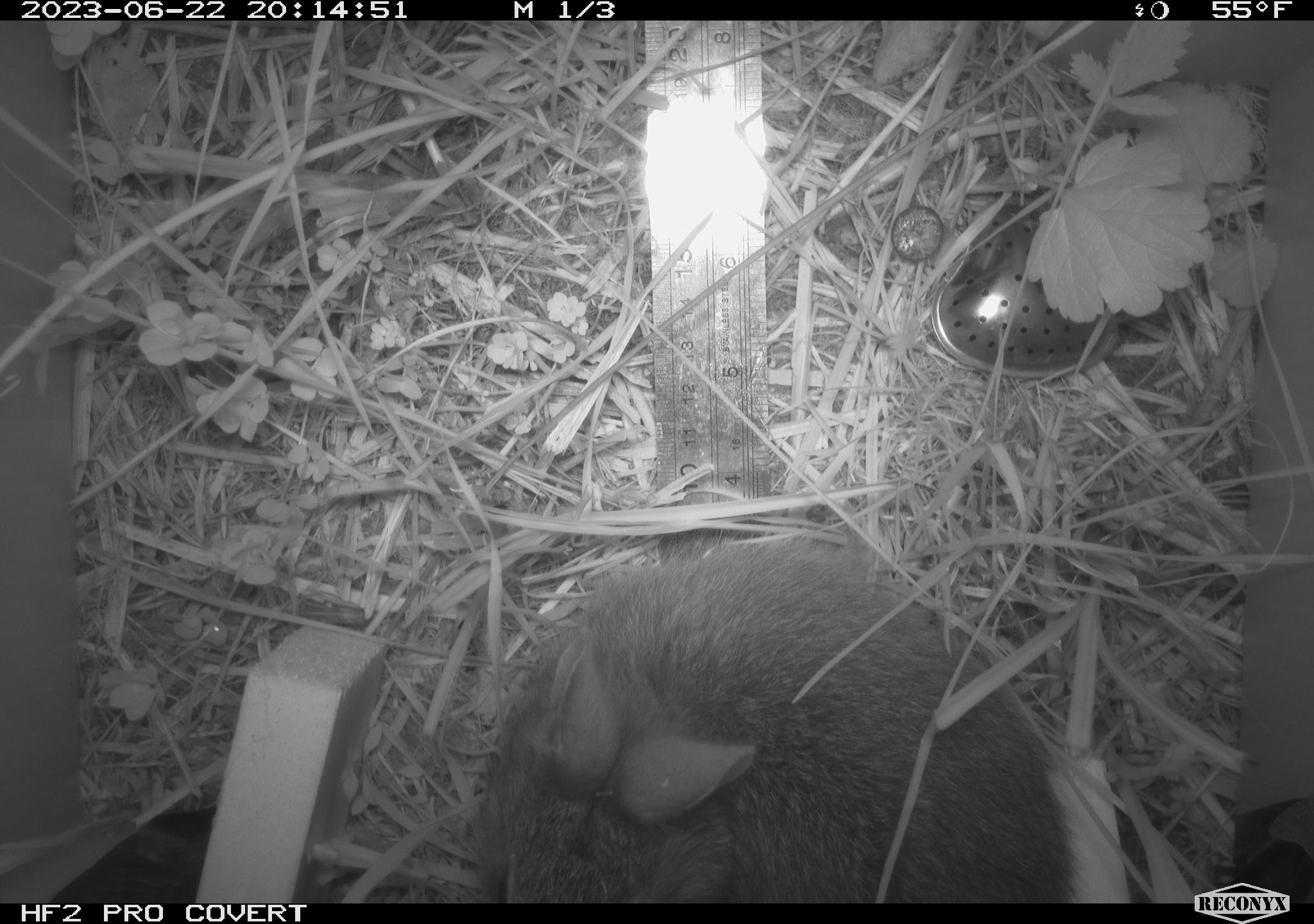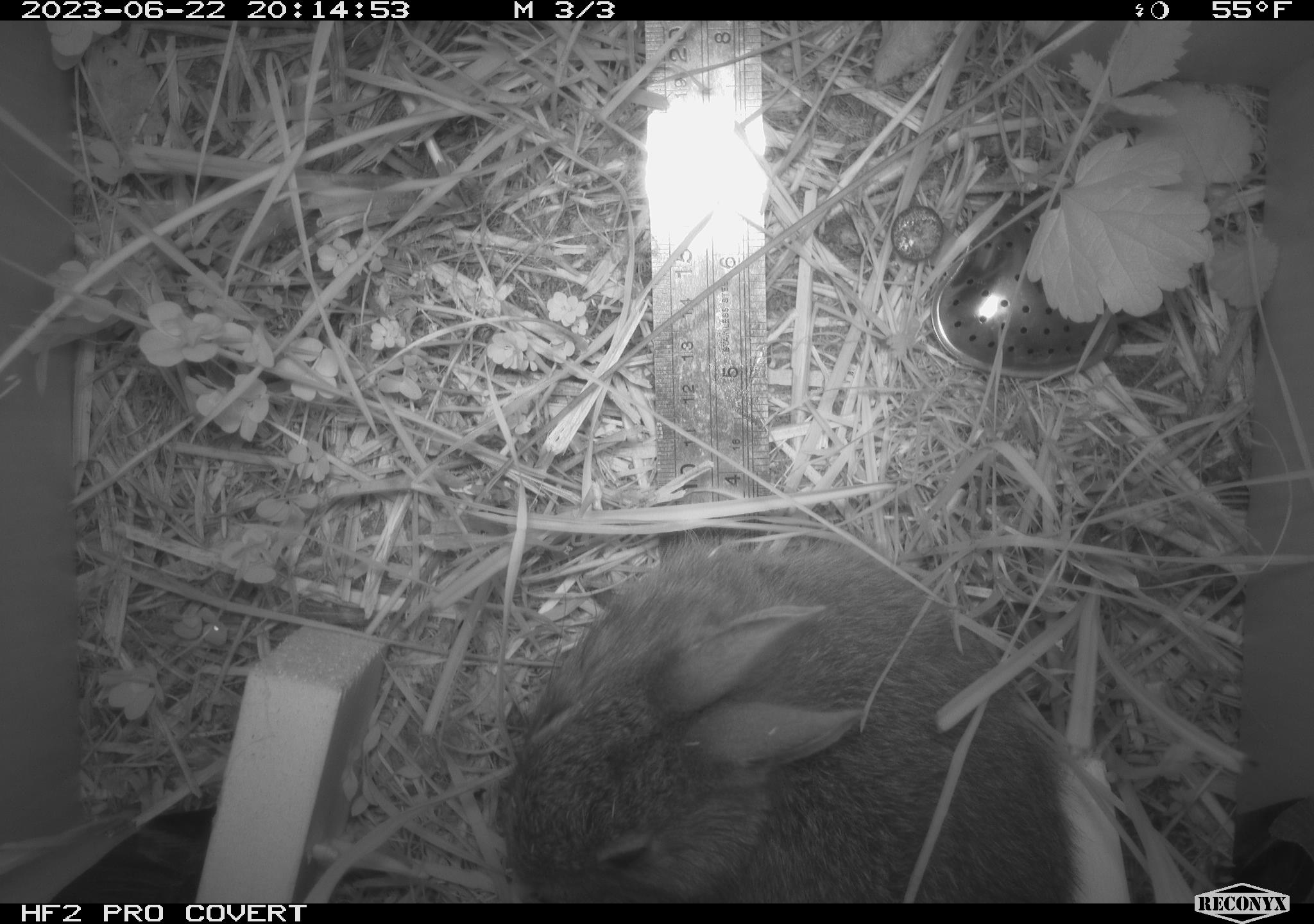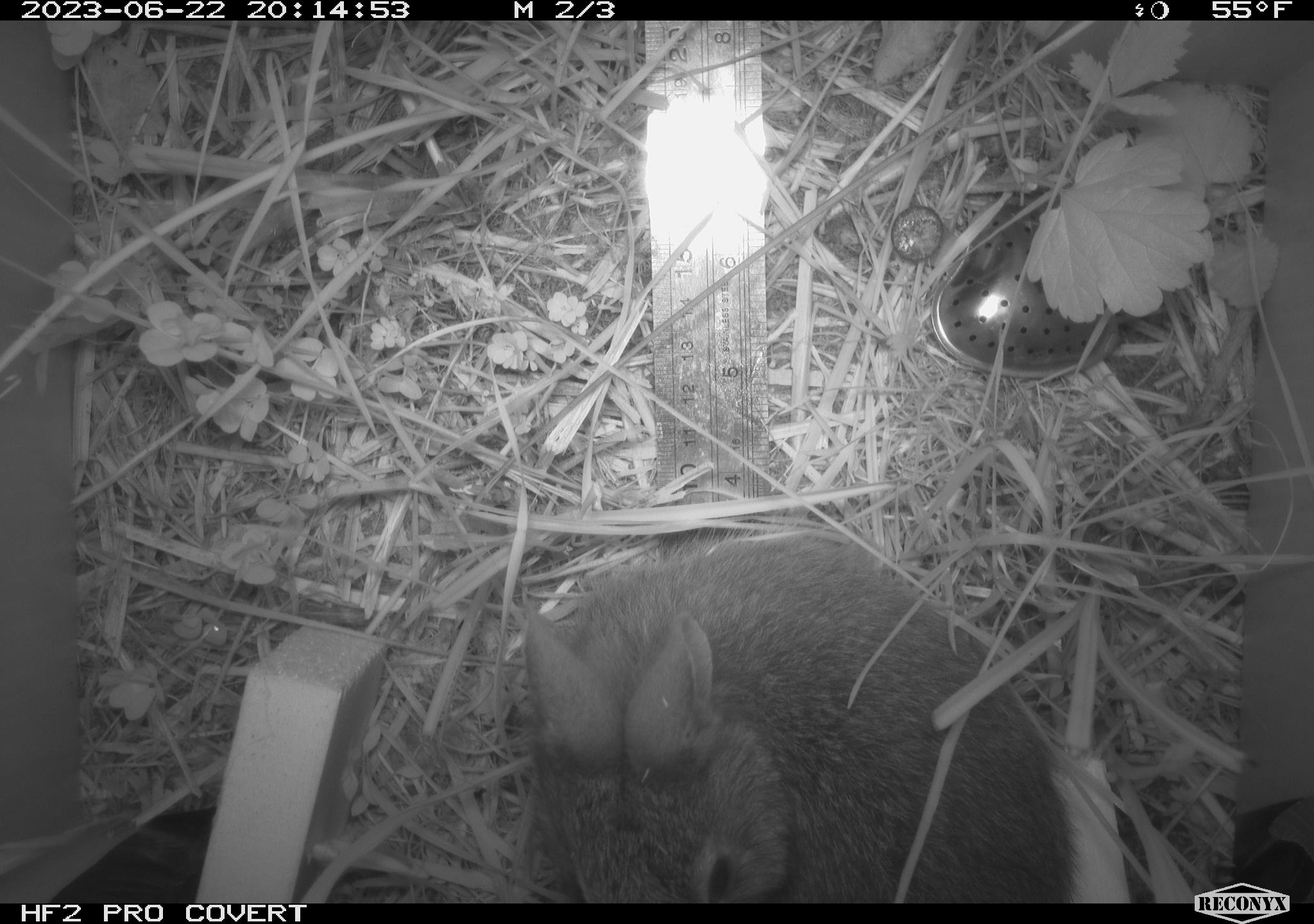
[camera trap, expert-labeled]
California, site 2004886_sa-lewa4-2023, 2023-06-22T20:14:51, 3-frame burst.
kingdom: Animalia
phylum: Chordata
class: Mammalia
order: Lagomorpha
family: Leporidae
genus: Sylvilagus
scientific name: Sylvilagus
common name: cottontail rabbits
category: sylvilagus species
Sylvilagus species (cottontail rabbits) (Sylvilagus).